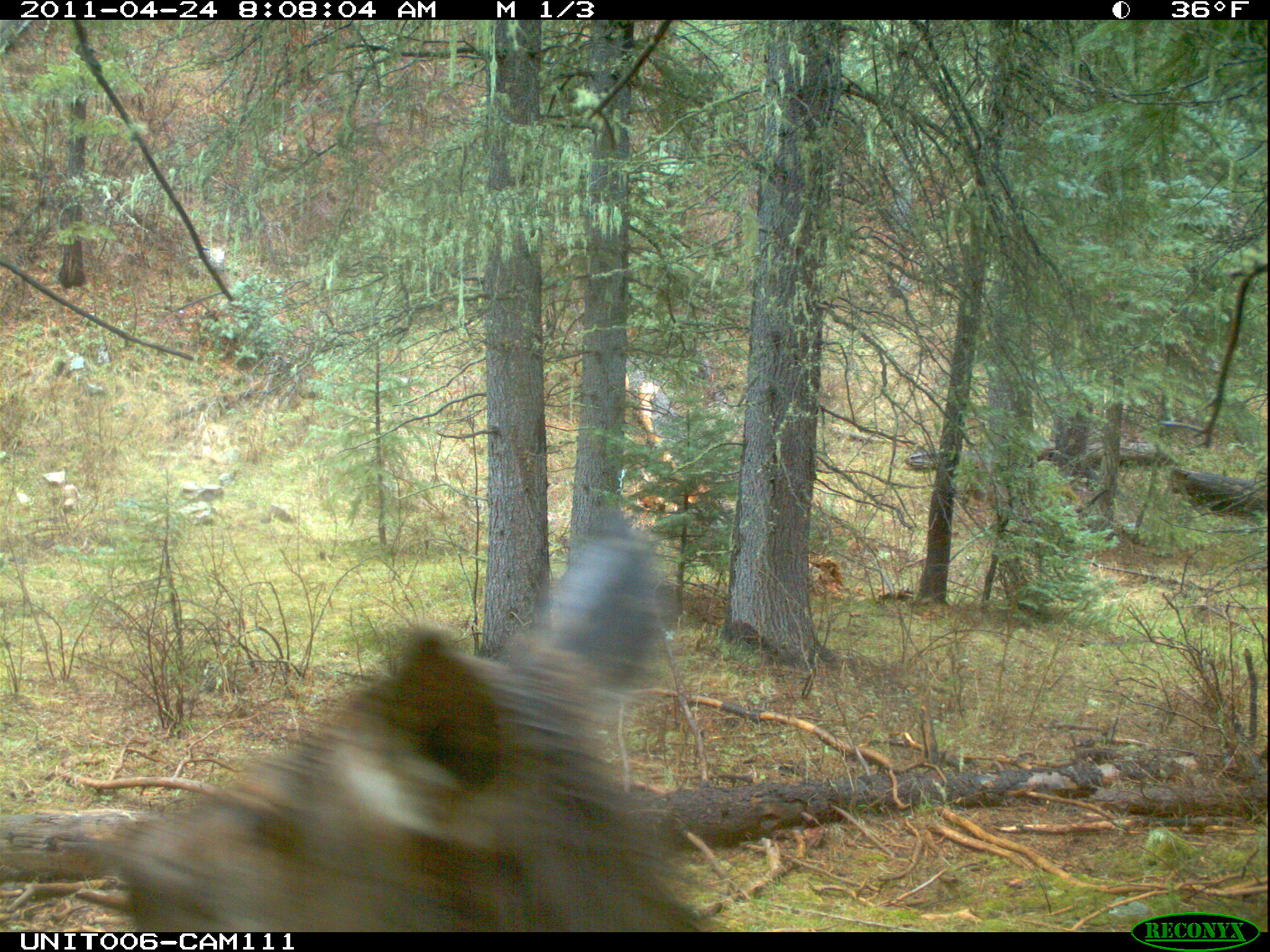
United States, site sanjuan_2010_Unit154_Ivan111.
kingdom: Animalia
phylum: Chordata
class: Mammalia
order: Artiodactyla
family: Cervidae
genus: Cervus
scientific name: Cervus elaphus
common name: red deer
Cervus elaphus (red deer).